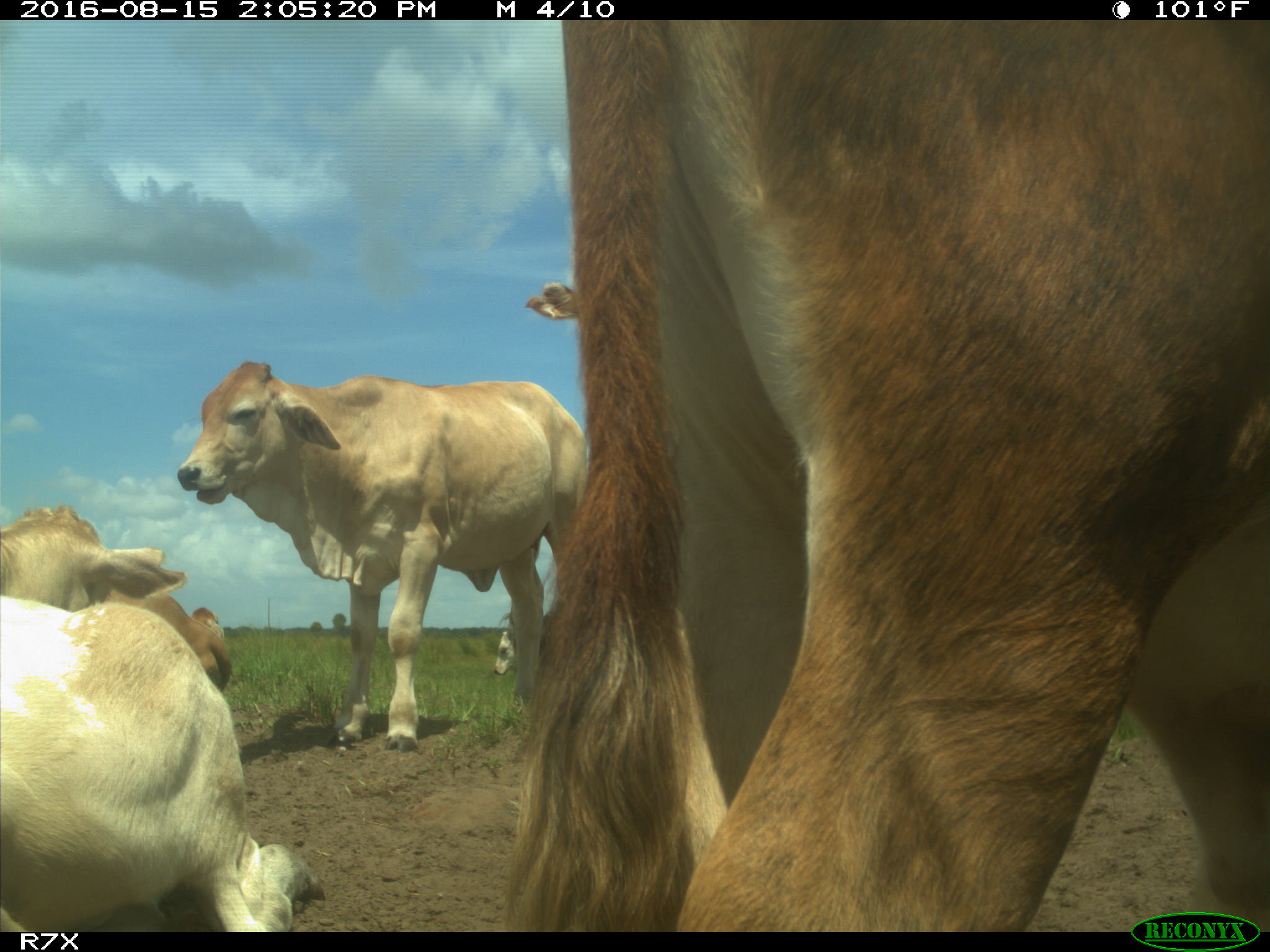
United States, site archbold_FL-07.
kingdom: Animalia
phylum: Chordata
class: Mammalia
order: Artiodactyla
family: Bovidae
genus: Bos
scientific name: Bos taurus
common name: domestic cow